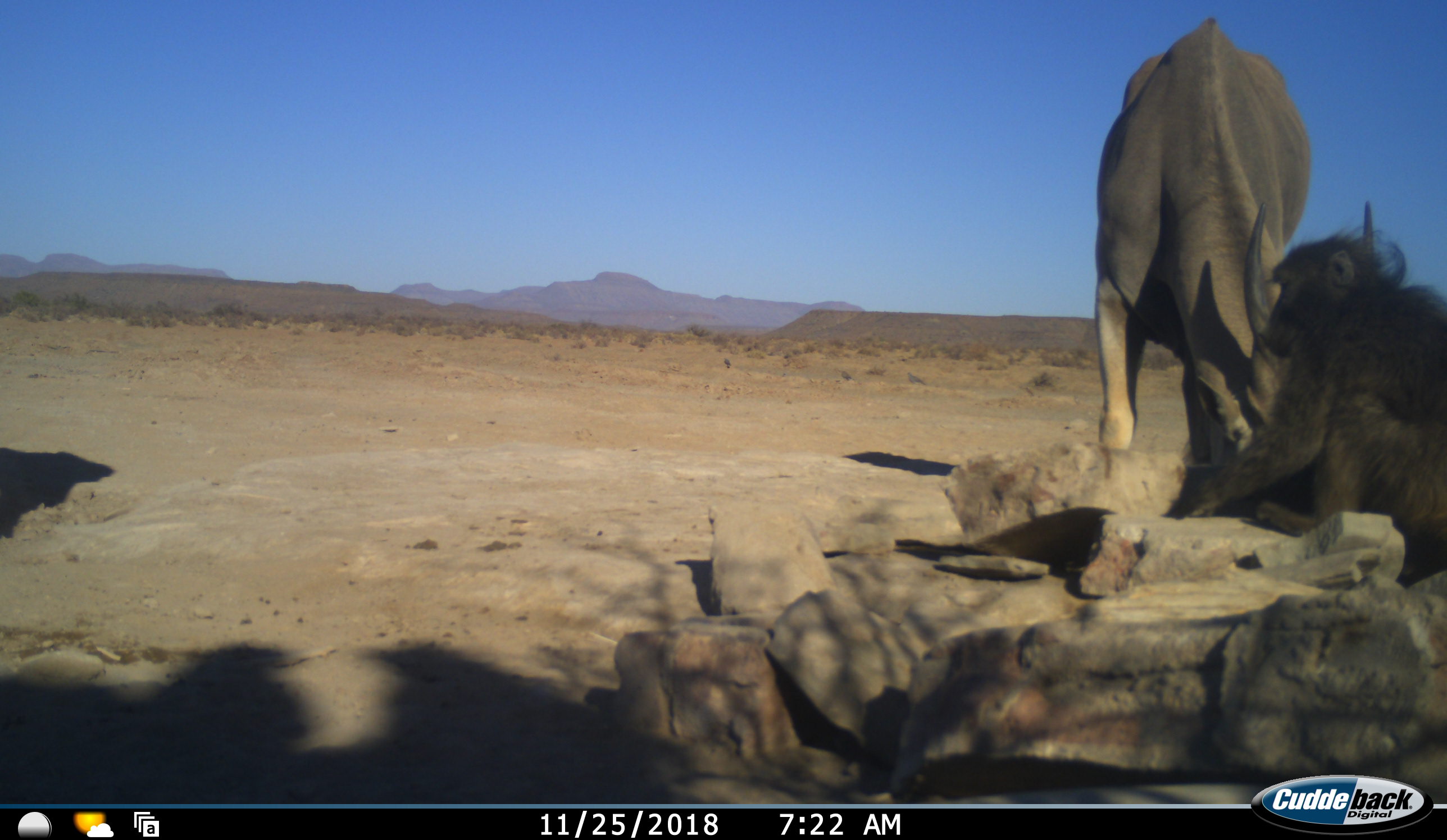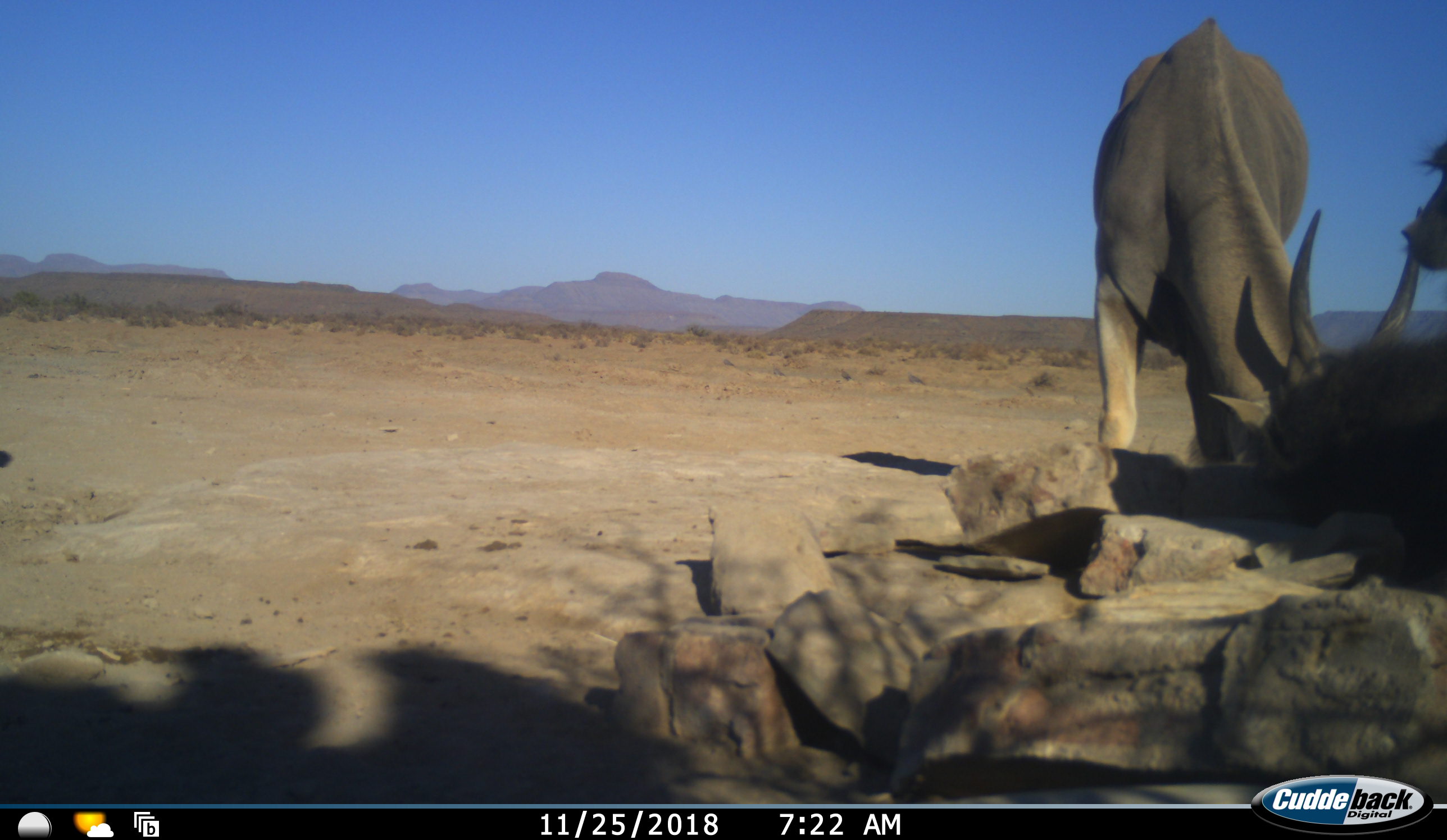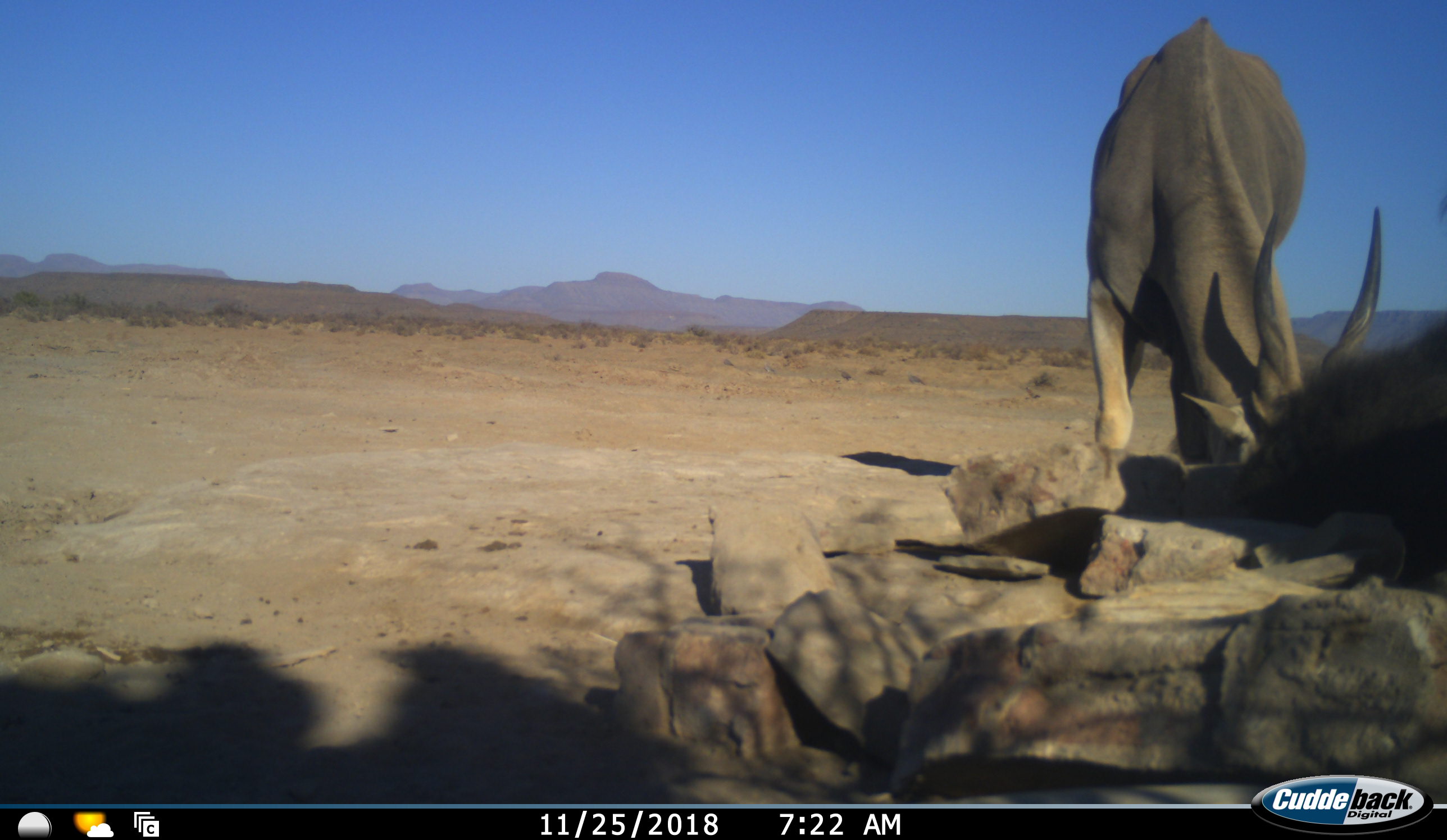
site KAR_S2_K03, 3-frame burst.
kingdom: Animalia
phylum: Chordata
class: Mammalia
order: Primates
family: Cercopithecidae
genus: Papio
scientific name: Papio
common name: baboon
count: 2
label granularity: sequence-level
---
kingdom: Animalia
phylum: Chordata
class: Mammalia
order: Artiodactyla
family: Bovidae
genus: Tragelaphus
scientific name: Tragelaphus oryx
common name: eland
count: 1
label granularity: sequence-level